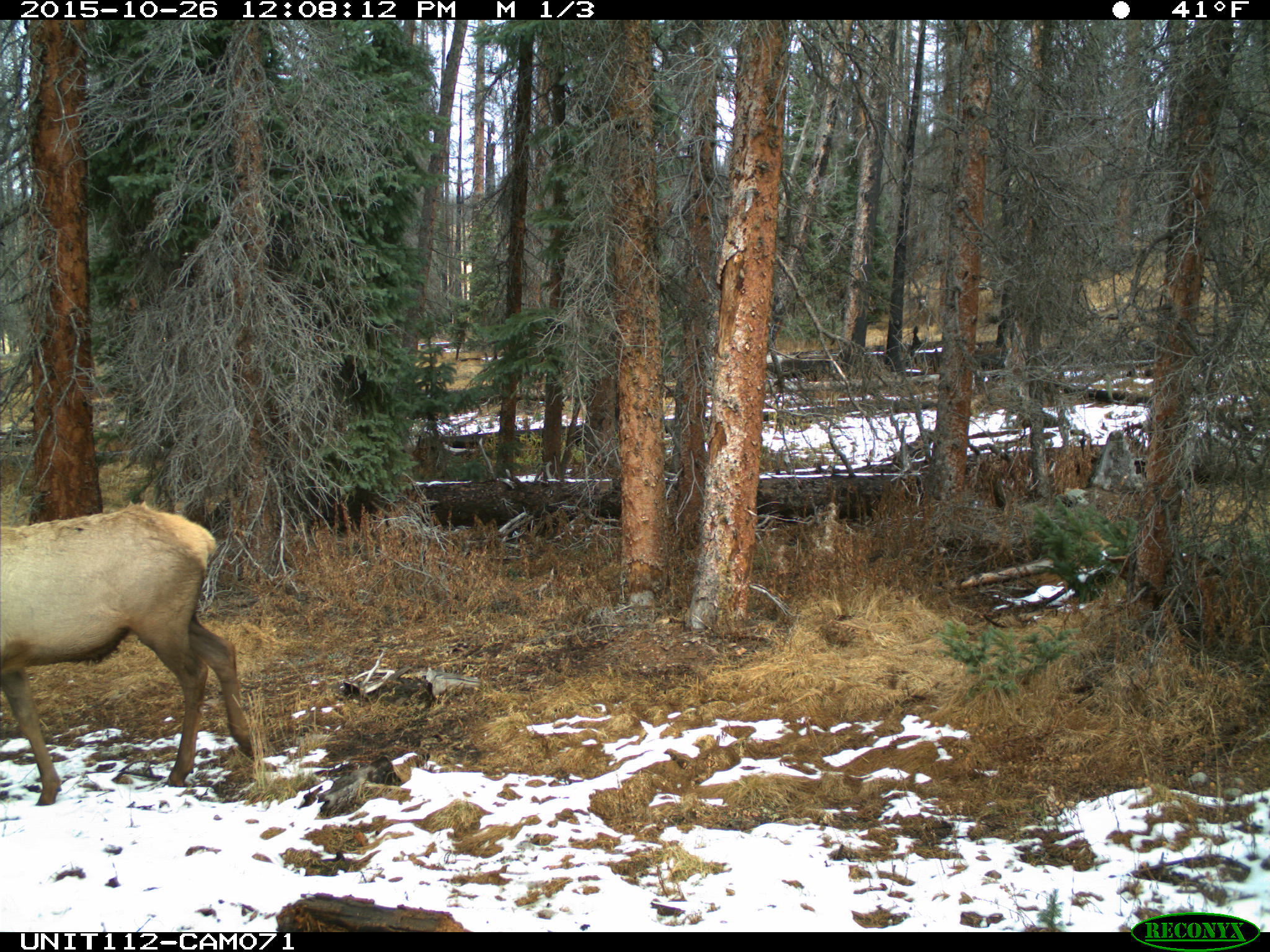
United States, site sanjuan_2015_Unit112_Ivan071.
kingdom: Animalia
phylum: Chordata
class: Mammalia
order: Artiodactyla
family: Cervidae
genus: Cervus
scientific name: Cervus elaphus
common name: red deer